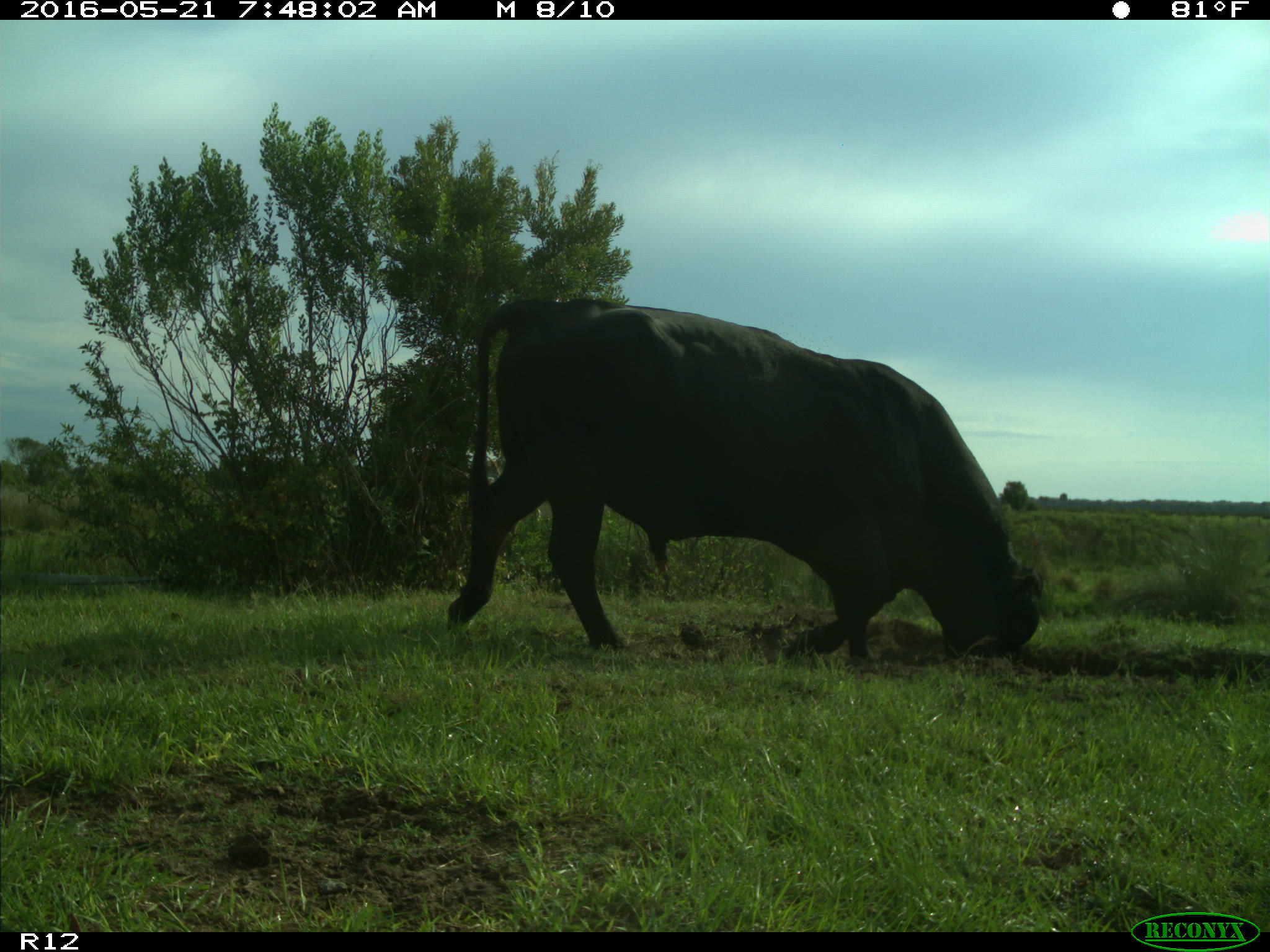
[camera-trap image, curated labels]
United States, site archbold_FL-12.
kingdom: Animalia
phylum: Chordata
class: Mammalia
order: Artiodactyla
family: Bovidae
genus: Bos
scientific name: Bos taurus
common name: domestic cow